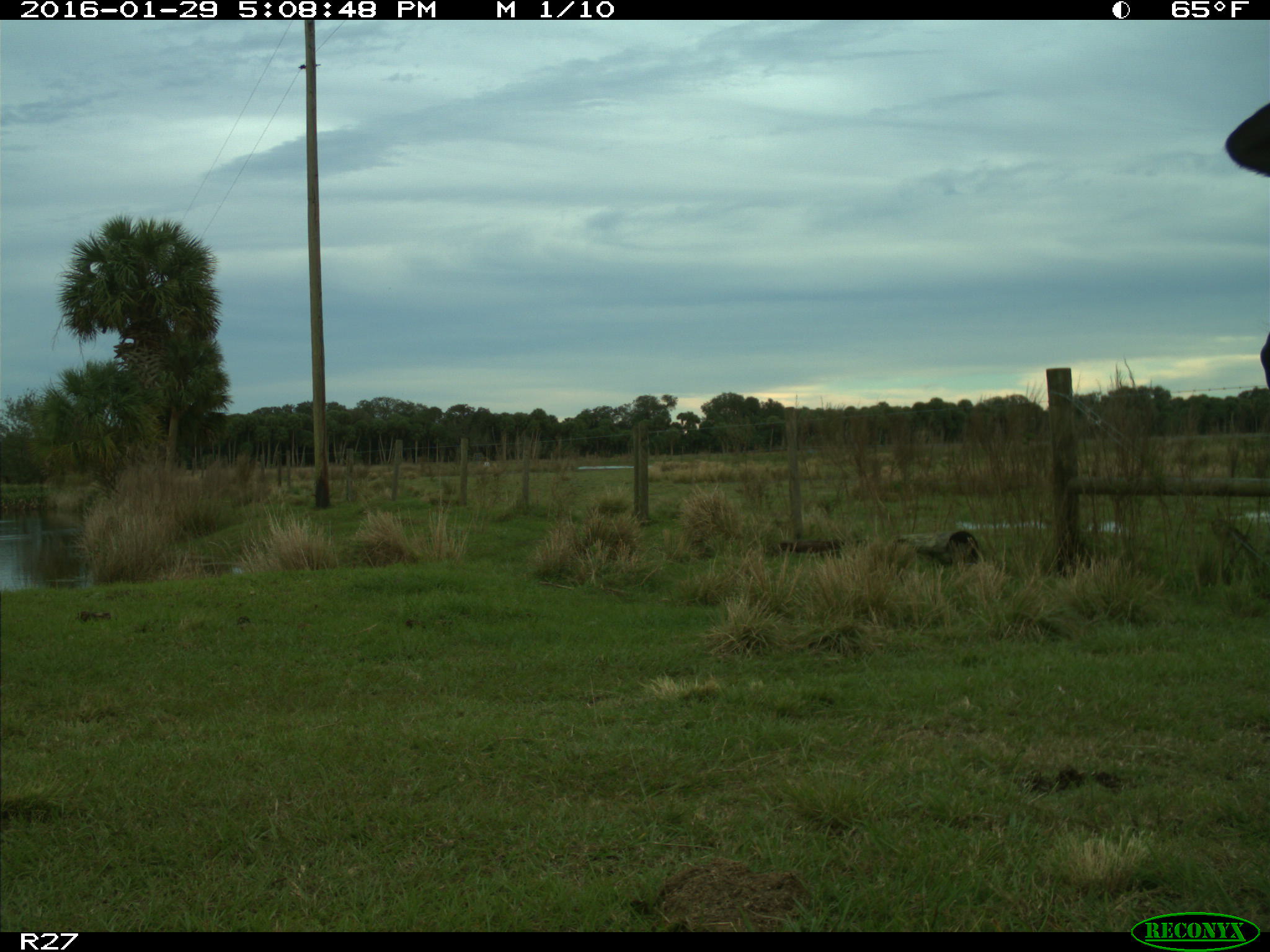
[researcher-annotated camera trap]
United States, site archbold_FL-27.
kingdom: Animalia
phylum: Chordata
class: Mammalia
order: Artiodactyla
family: Bovidae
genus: Bos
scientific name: Bos taurus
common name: domestic cow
Bos taurus (domestic cow).